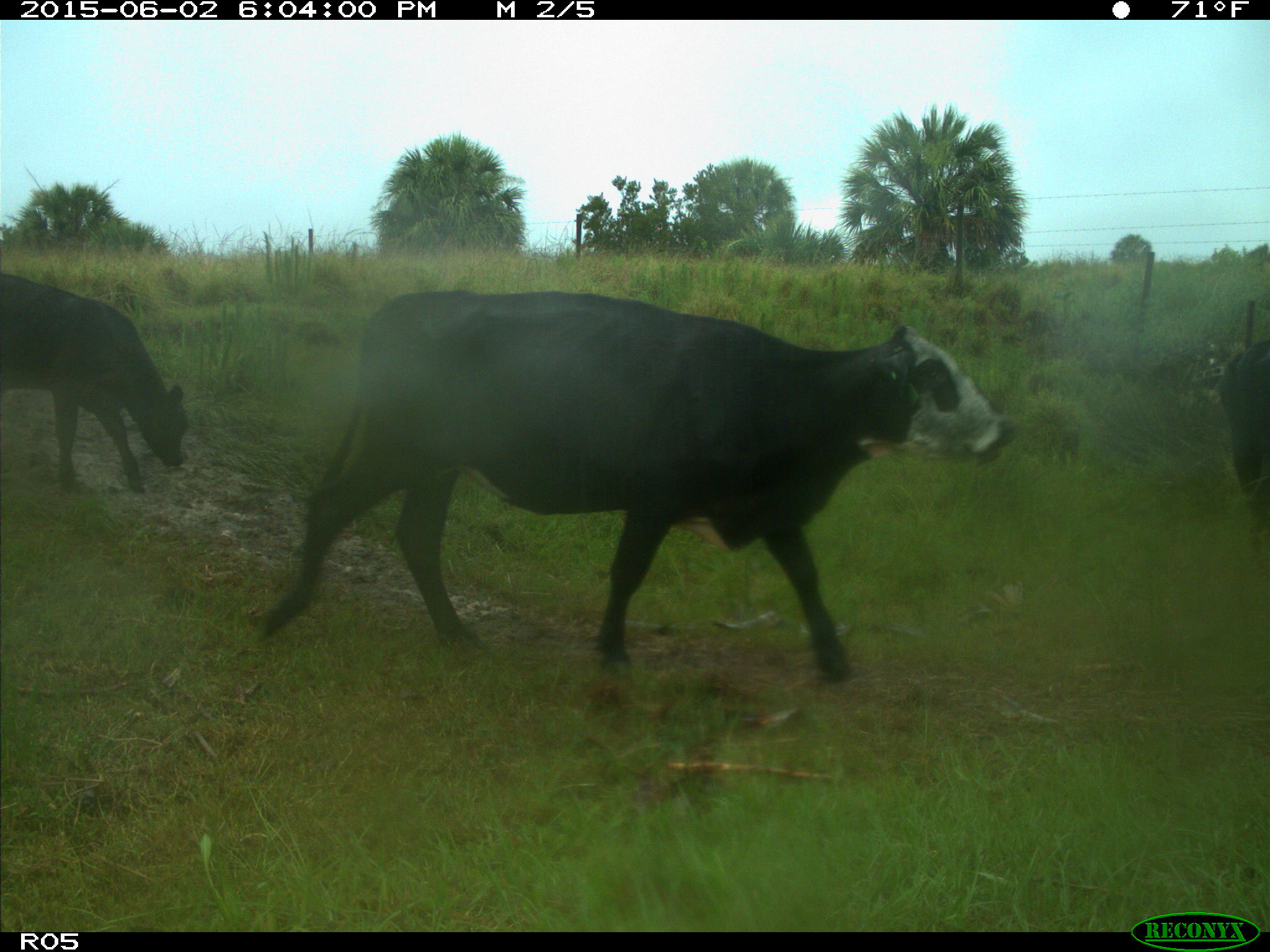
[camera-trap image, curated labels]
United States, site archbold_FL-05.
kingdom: Animalia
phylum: Chordata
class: Mammalia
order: Artiodactyla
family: Bovidae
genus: Bos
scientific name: Bos taurus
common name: domestic cow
Bos taurus (domestic cow).